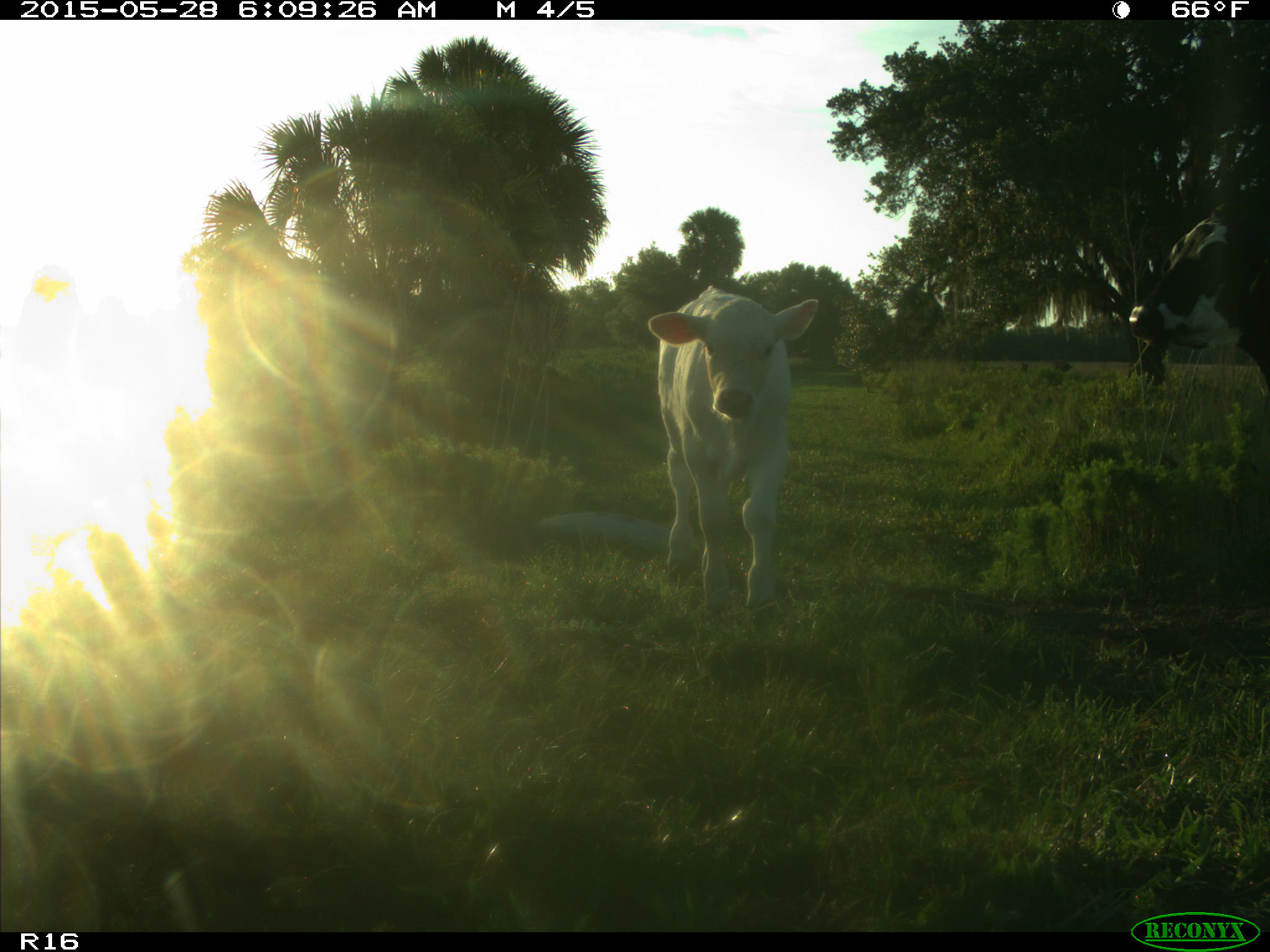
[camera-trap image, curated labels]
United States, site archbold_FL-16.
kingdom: Animalia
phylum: Chordata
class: Mammalia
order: Artiodactyla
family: Bovidae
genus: Bos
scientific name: Bos taurus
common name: domestic cow